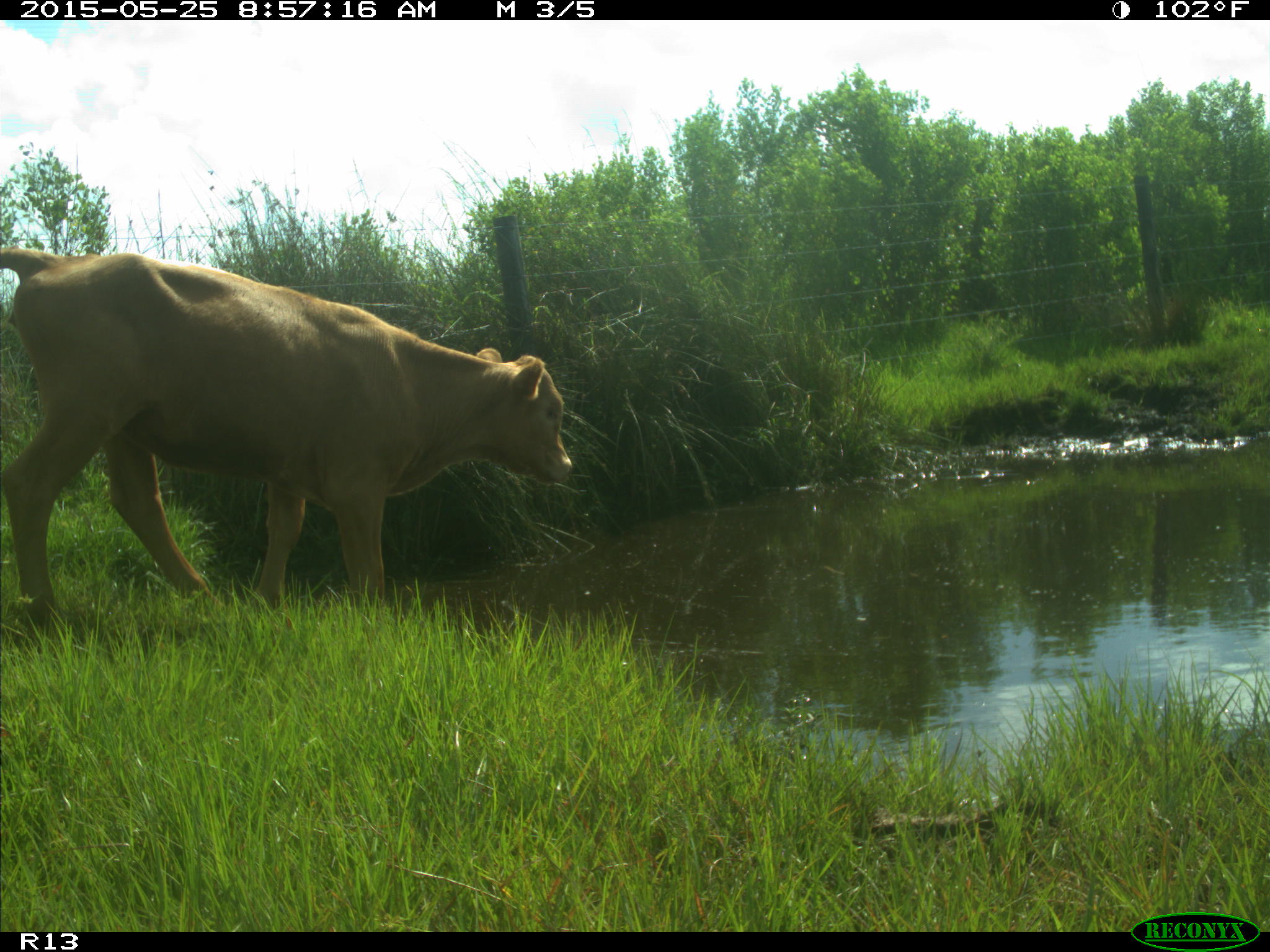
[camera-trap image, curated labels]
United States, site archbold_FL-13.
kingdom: Animalia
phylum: Chordata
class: Mammalia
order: Artiodactyla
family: Bovidae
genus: Bos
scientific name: Bos taurus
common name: domestic cow